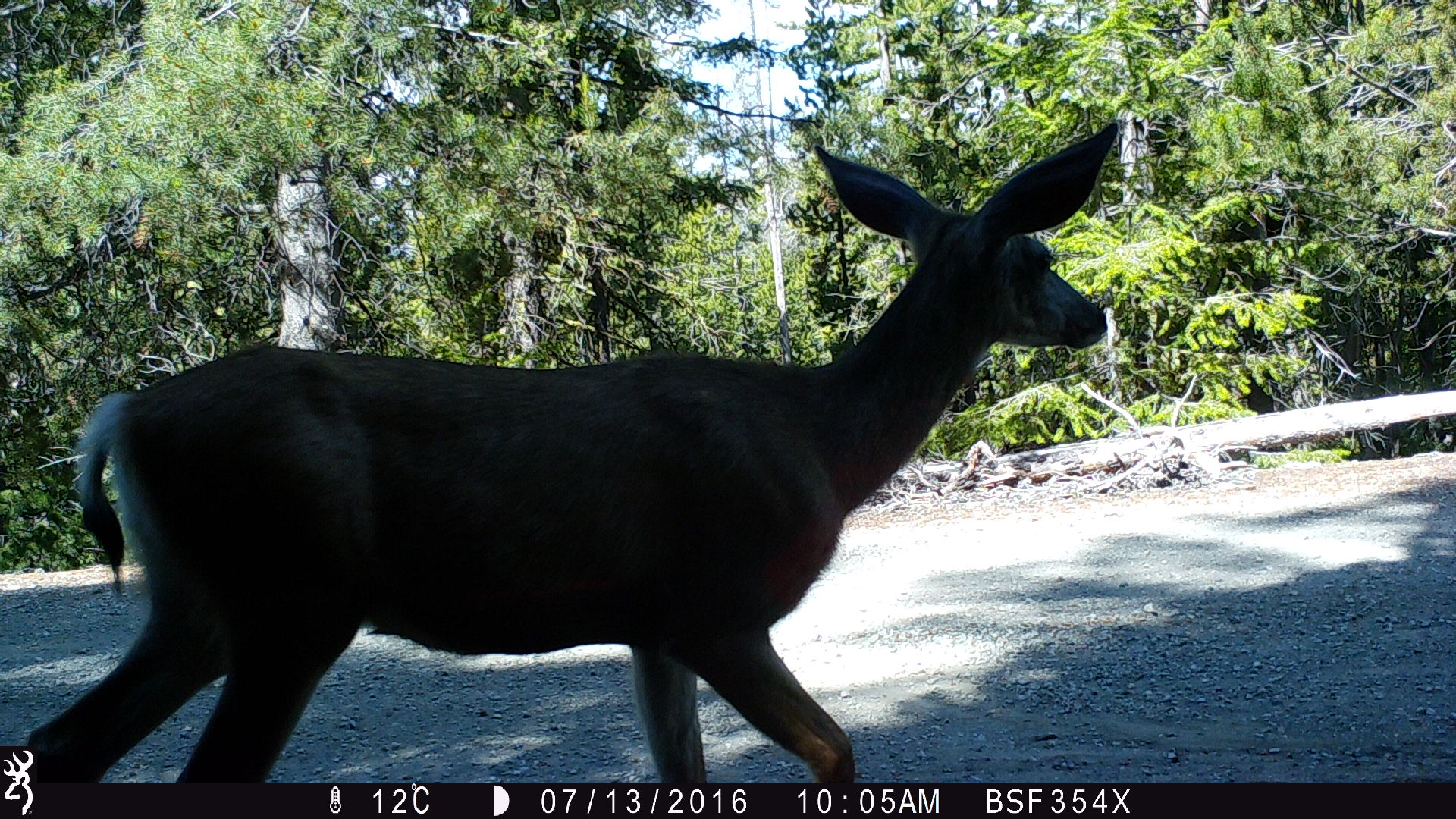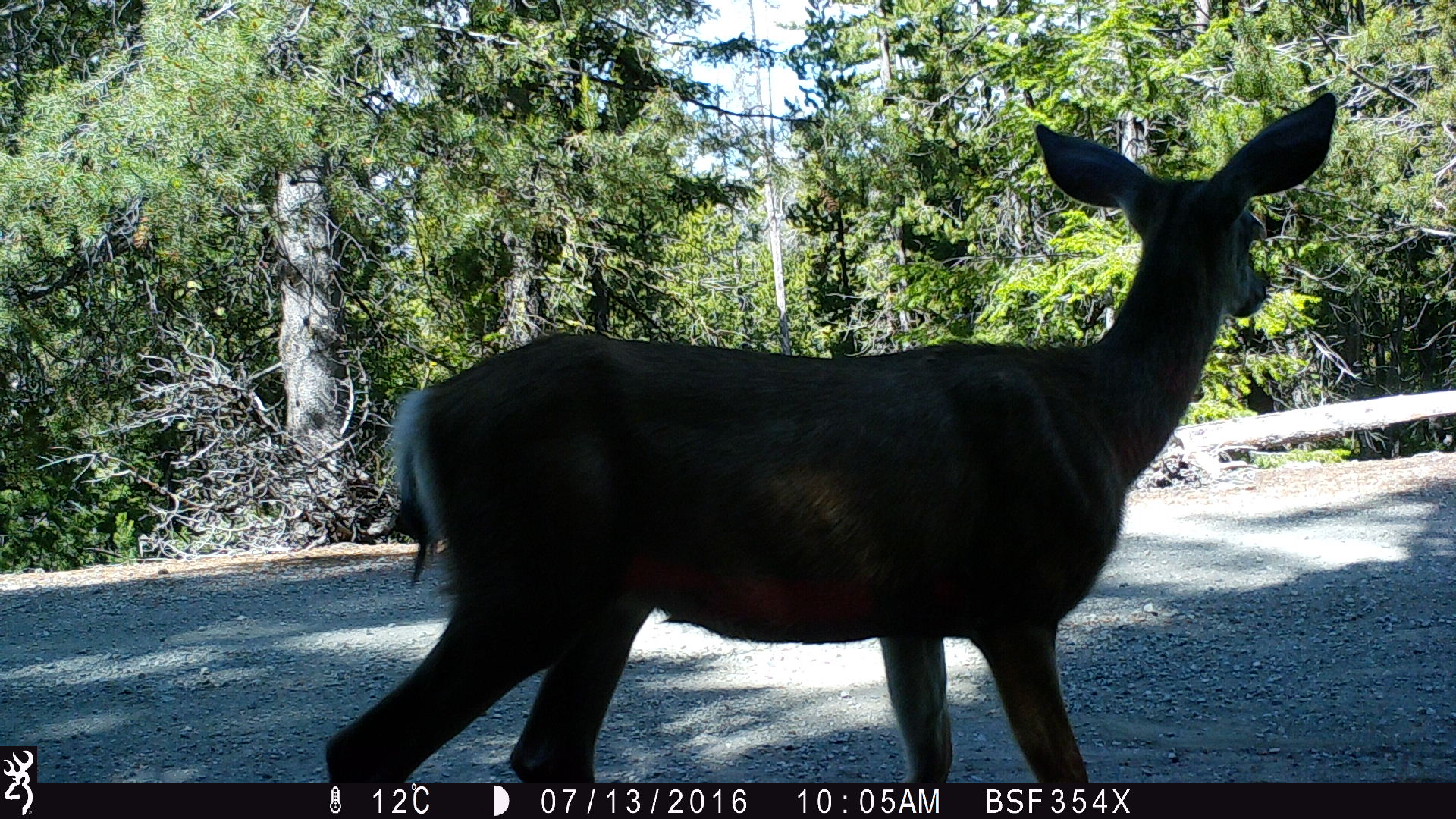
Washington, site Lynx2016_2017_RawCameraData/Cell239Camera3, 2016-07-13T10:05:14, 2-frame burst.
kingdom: Animalia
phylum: Chordata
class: Mammalia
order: Artiodactyla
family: Cervidae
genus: Odocoileus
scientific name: Odocoileus hemionus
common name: mule deer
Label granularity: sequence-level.